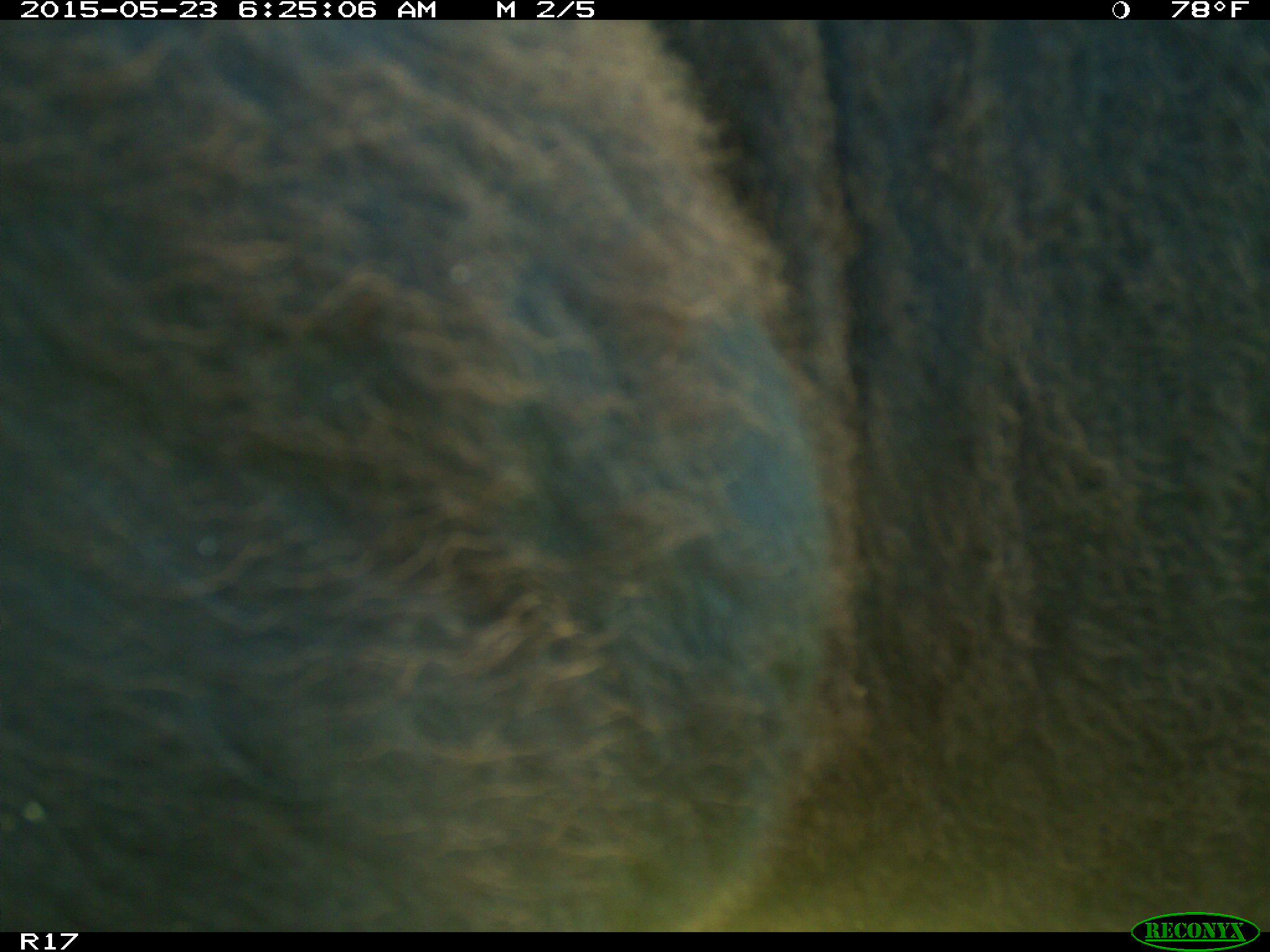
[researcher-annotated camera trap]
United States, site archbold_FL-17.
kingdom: Animalia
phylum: Chordata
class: Mammalia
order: Artiodactyla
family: Bovidae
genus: Bos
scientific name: Bos taurus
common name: domestic cow